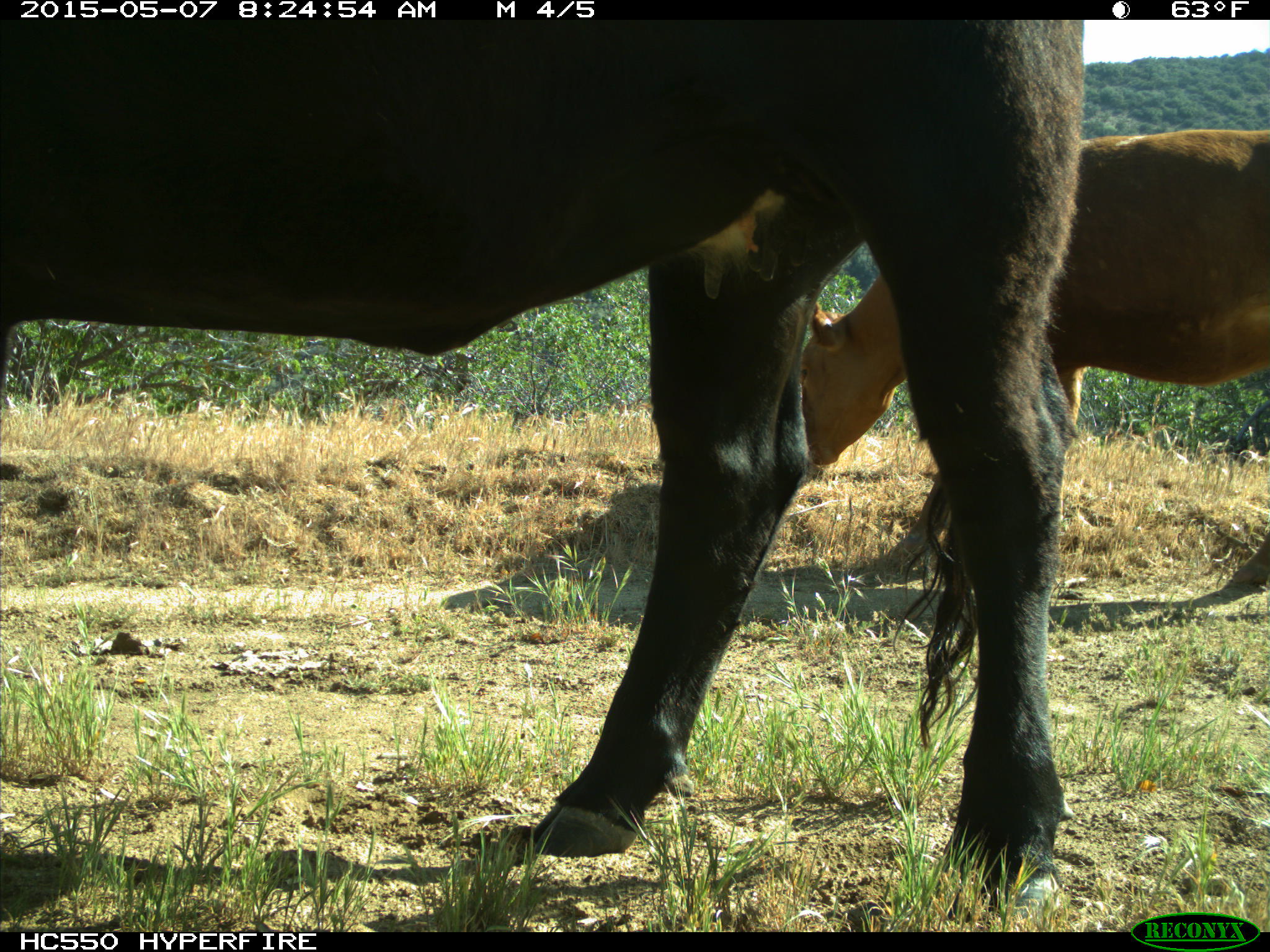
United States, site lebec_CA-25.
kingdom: Animalia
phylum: Chordata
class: Mammalia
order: Artiodactyla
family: Bovidae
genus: Bos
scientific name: Bos taurus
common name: domestic cow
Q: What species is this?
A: Bos taurus (domestic cow).